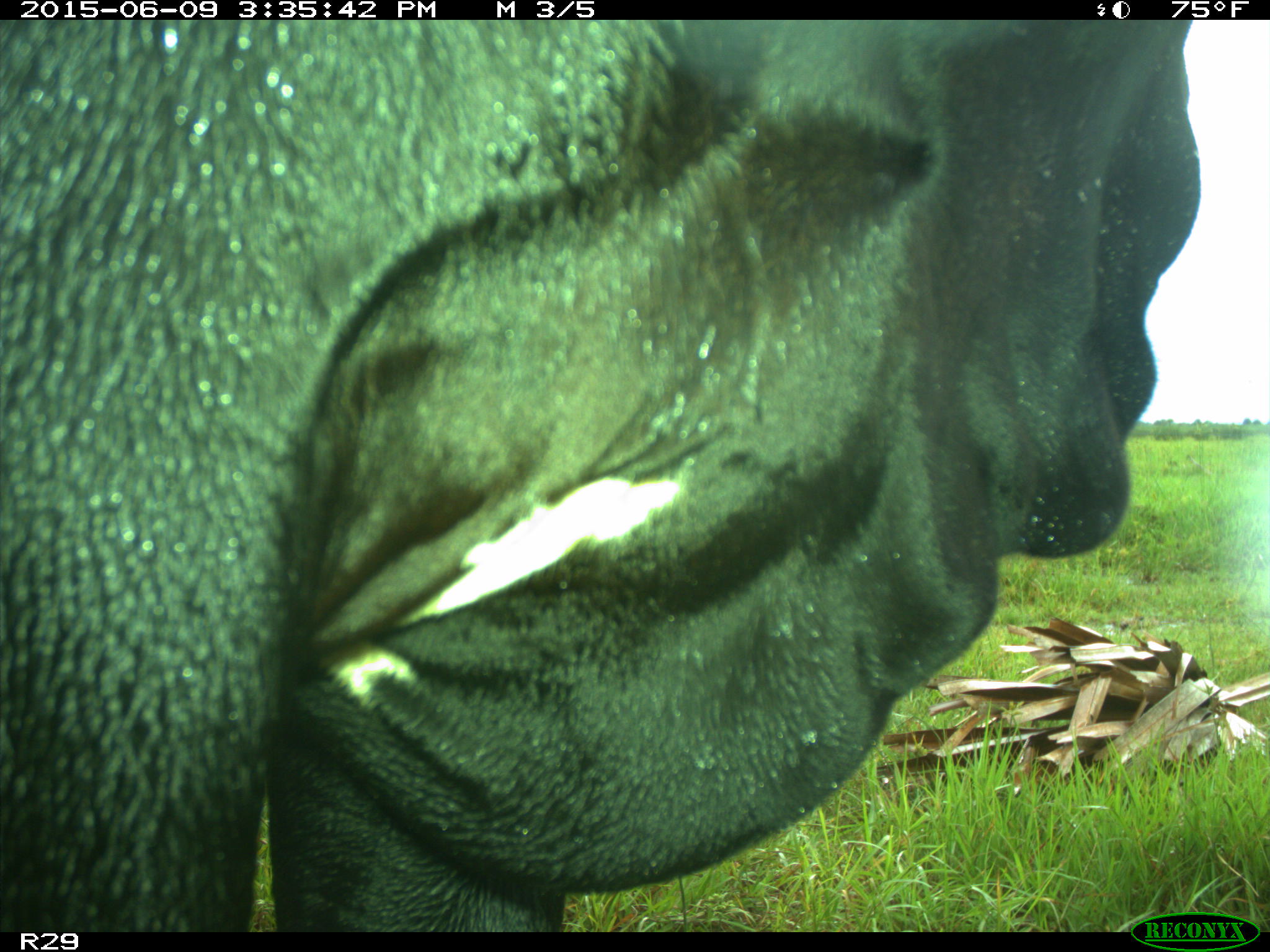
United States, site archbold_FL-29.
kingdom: Animalia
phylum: Chordata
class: Mammalia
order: Artiodactyla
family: Bovidae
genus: Bos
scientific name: Bos taurus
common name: domestic cow